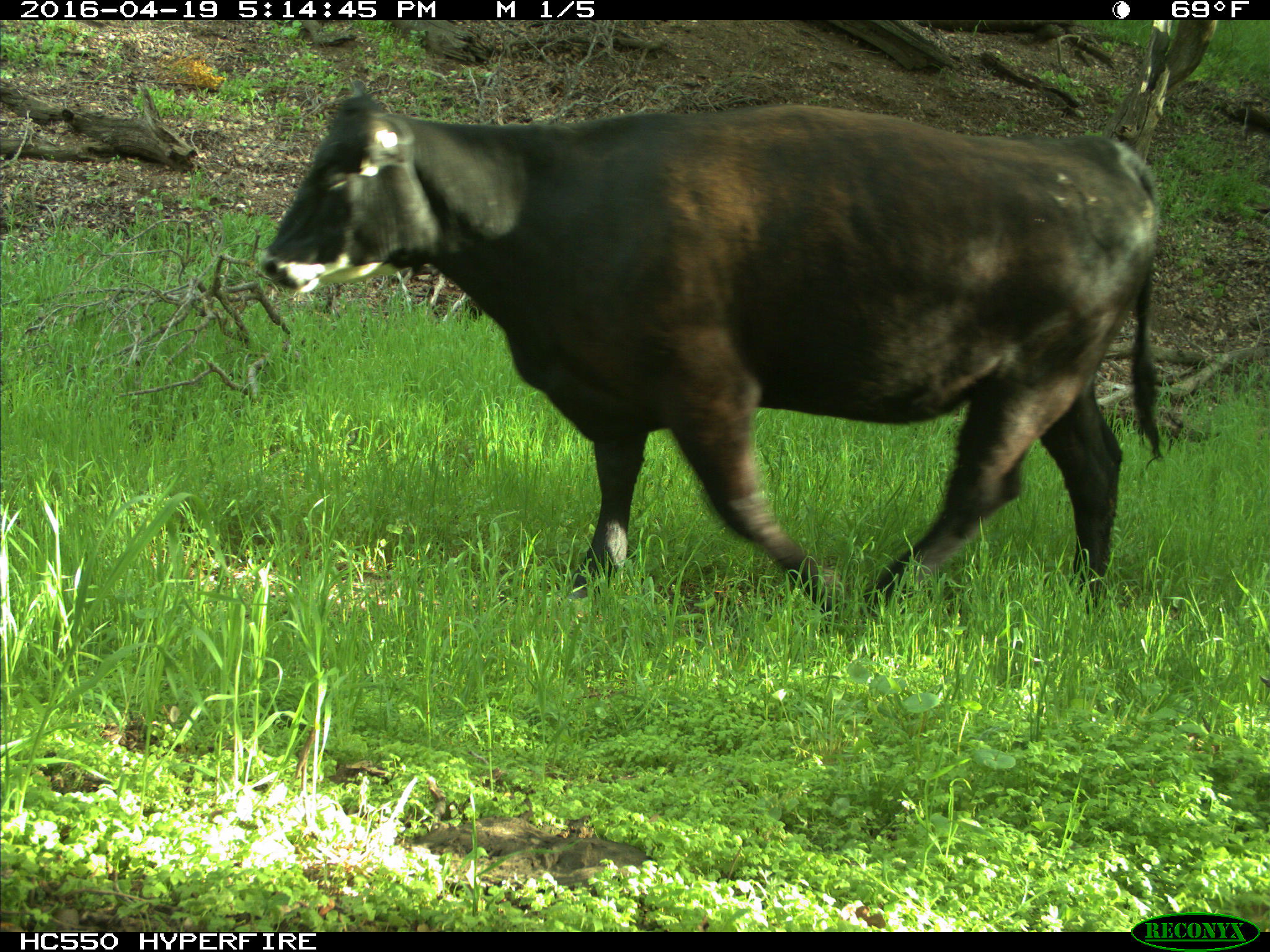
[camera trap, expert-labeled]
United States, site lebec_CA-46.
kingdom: Animalia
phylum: Chordata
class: Mammalia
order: Artiodactyla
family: Bovidae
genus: Bos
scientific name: Bos taurus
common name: domestic cow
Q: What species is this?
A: Bos taurus (domestic cow).